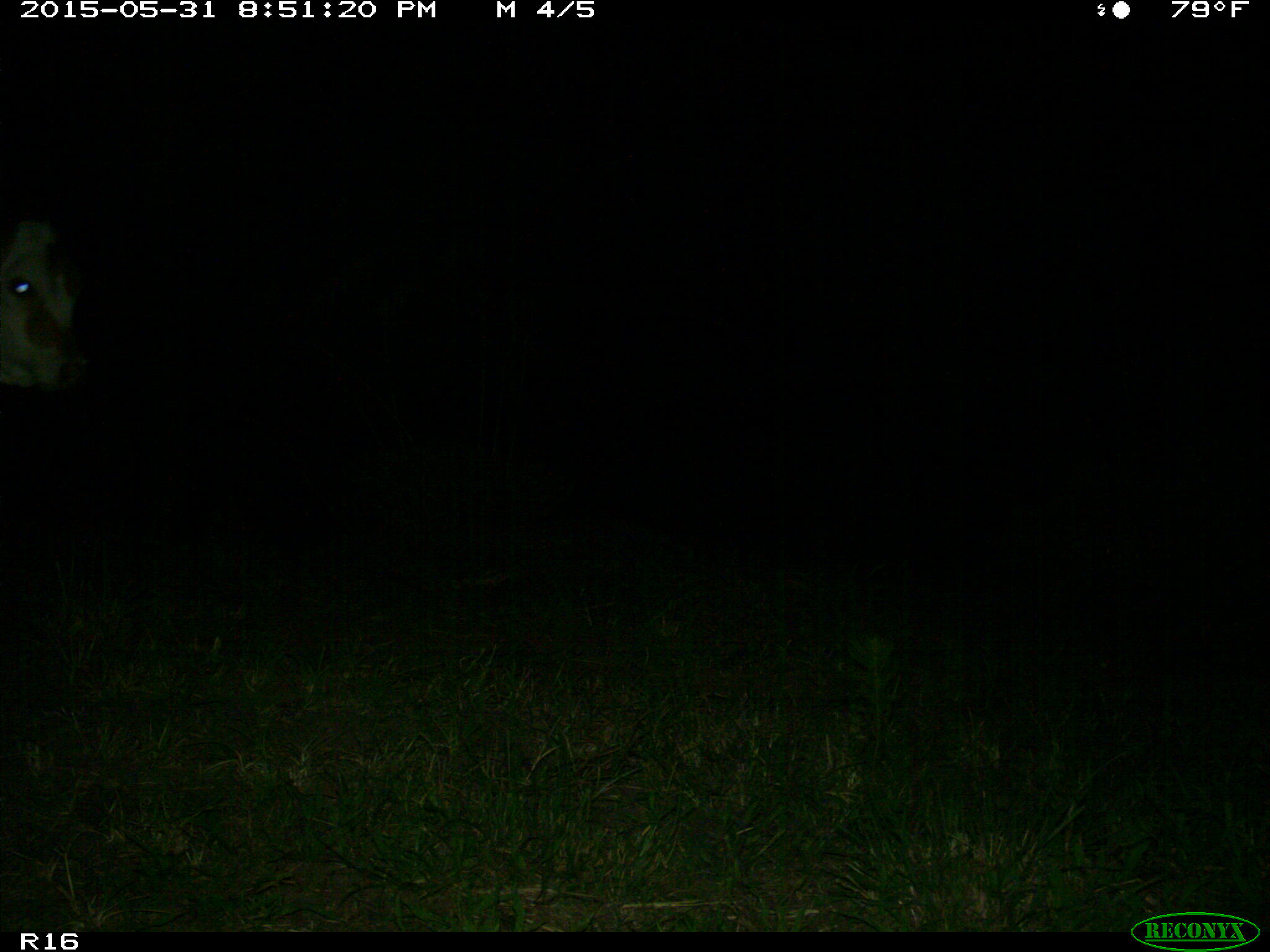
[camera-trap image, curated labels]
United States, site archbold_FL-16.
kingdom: Animalia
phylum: Chordata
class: Mammalia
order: Artiodactyla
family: Bovidae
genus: Bos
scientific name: Bos taurus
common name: domestic cow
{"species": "Bos taurus (domestic cow)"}